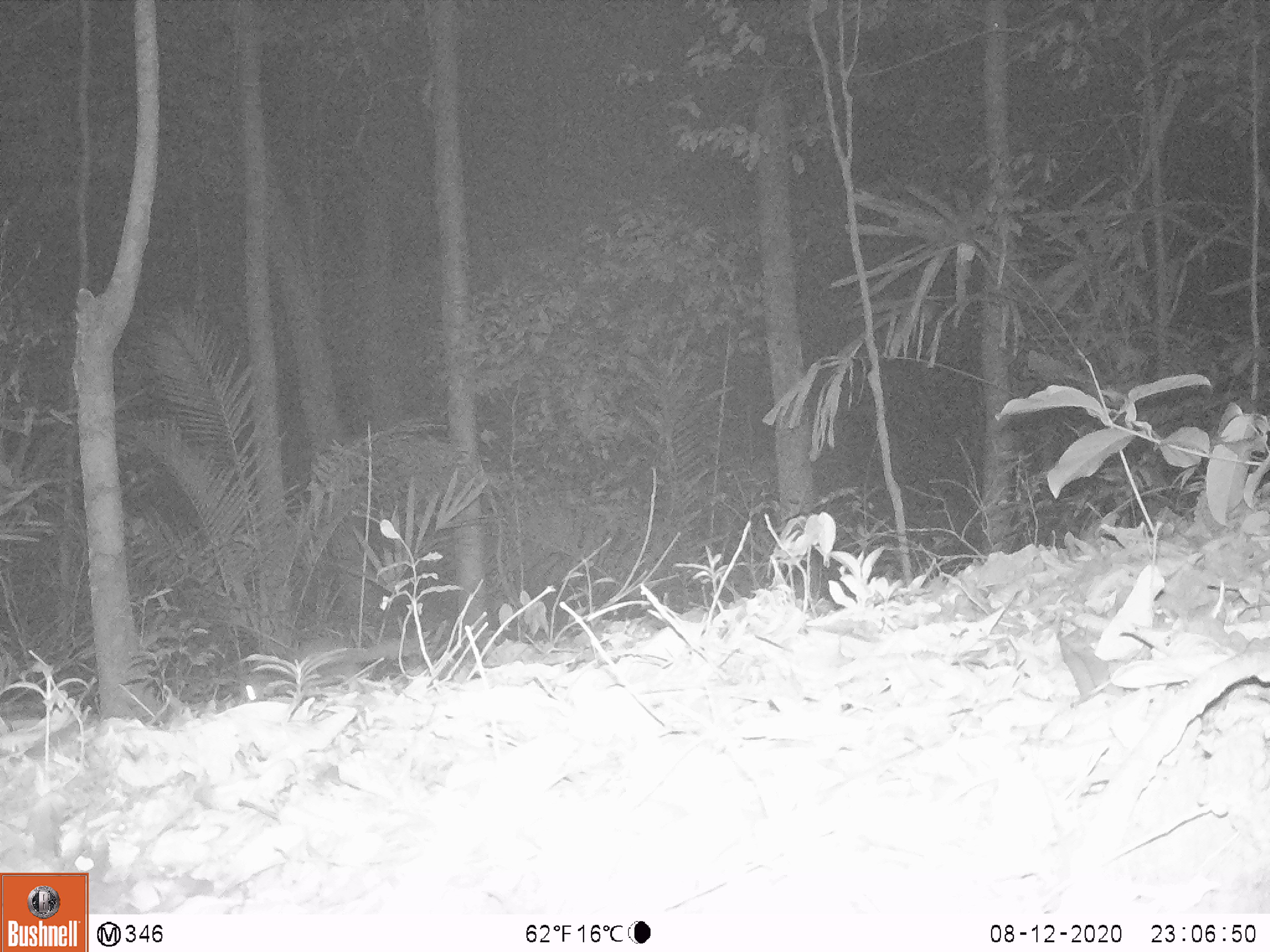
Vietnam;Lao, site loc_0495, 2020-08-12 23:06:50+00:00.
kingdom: Animalia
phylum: Chordata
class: Mammalia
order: Carnivora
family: Mustelidae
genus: Melogale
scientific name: Melogale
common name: ferret badger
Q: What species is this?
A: Ferret badger (Melogale).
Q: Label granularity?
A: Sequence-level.